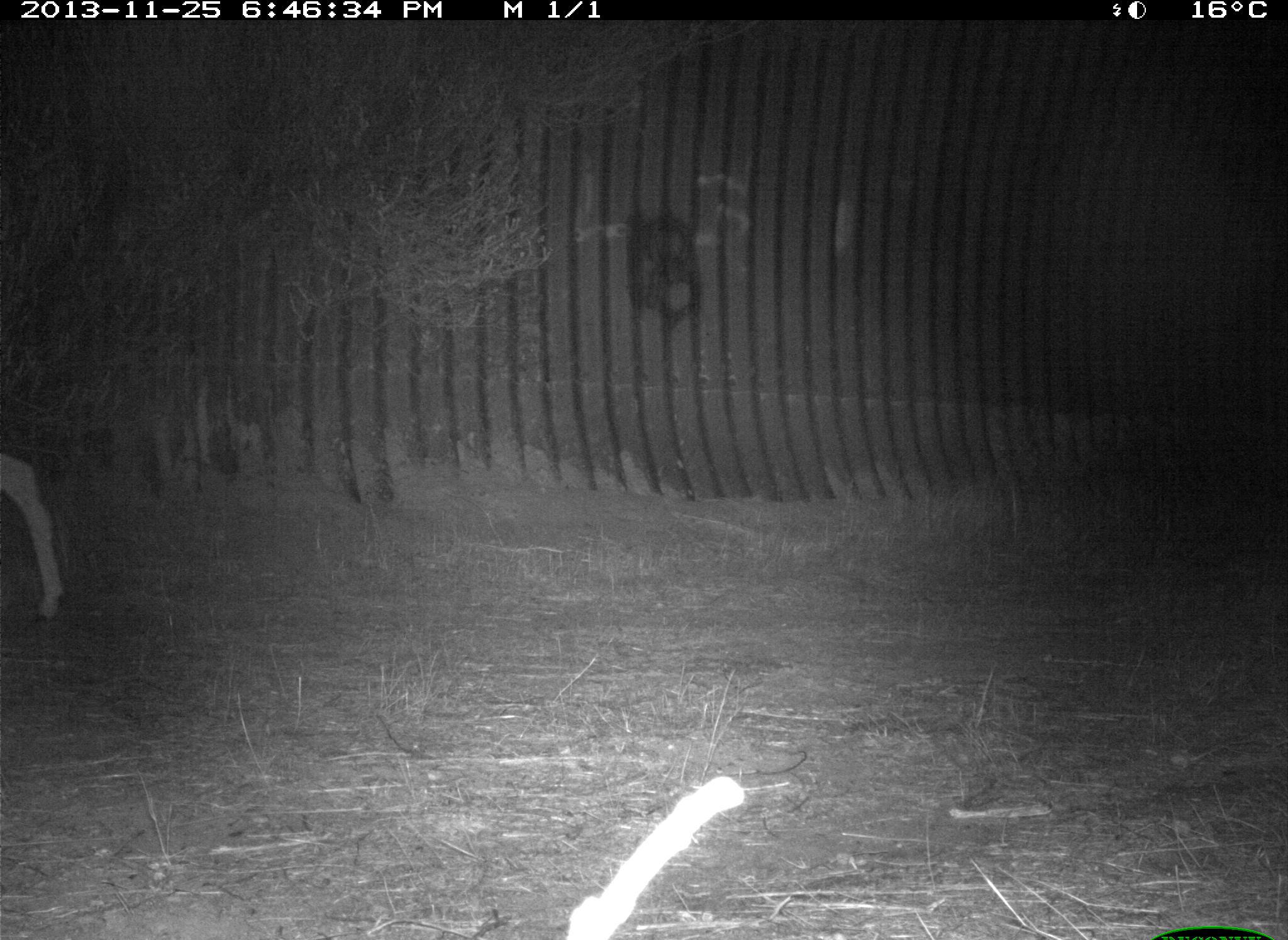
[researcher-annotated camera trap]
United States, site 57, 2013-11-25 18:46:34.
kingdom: Animalia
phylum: Chordata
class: Mammalia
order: Artiodactyla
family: Cervidae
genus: Odocoileus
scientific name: Odocoileus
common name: deer